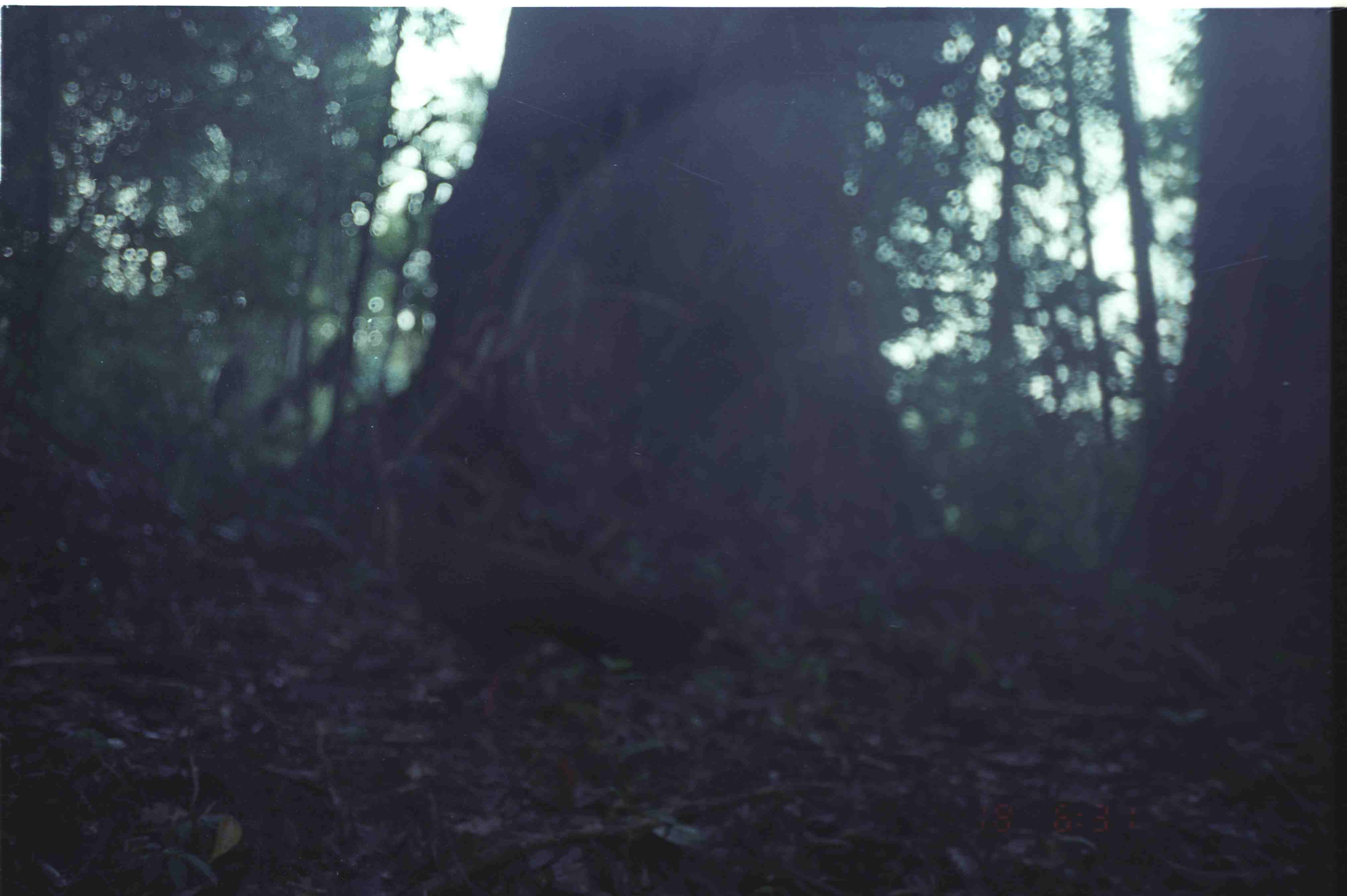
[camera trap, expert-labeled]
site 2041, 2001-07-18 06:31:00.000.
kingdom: Animalia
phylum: Chordata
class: Aves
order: Galliformes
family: Phasianidae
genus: Argusianus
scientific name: Argusianus argus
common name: great argus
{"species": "Argusianus argus (great argus)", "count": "1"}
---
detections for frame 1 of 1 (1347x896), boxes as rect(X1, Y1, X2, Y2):
argusianus argus: rect(371, 452, 709, 722)